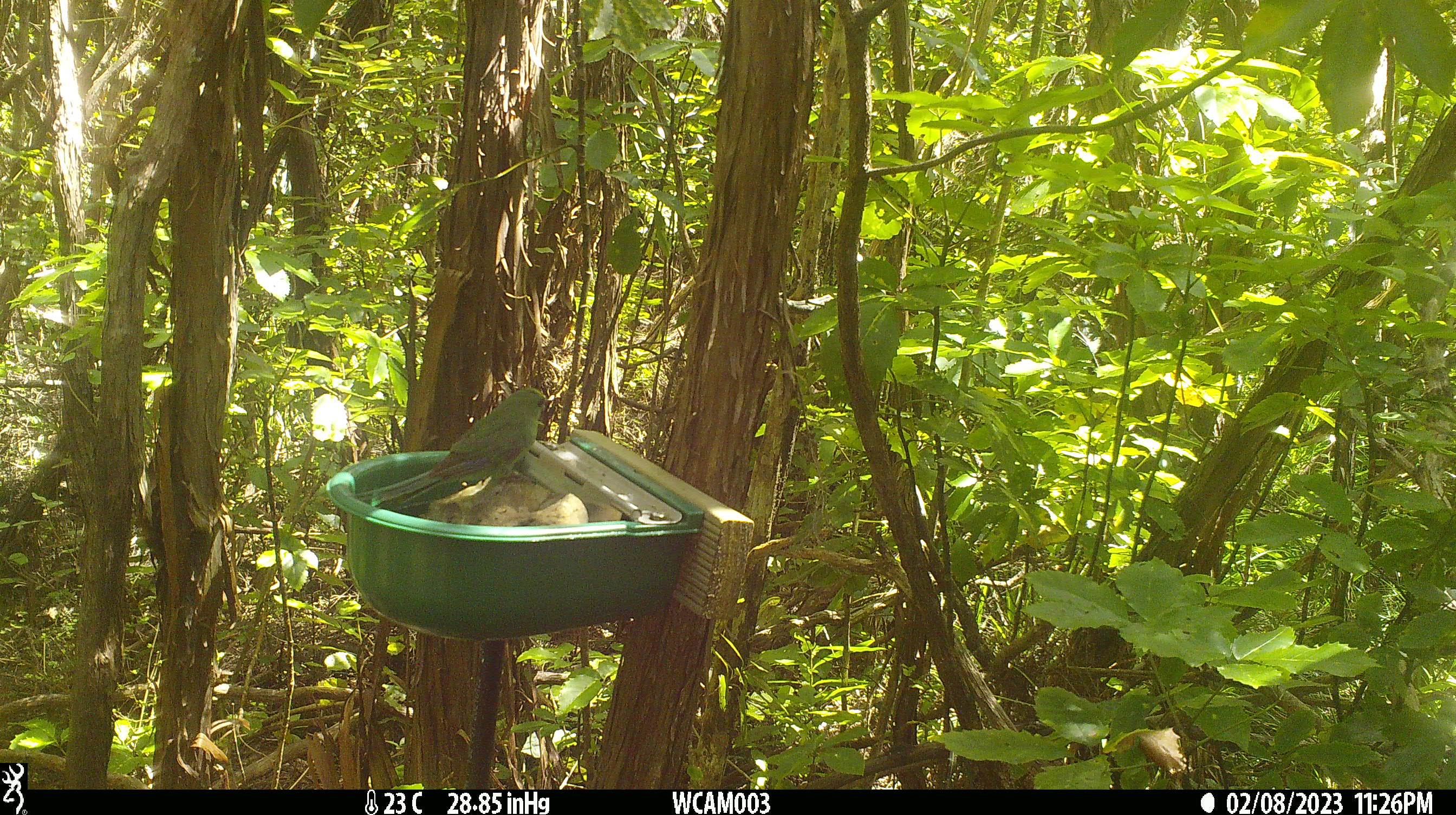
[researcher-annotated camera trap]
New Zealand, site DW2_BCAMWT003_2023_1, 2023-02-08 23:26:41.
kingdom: Animalia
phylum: Chordata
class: Aves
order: Psittaciformes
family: Psittaculidae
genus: Cyanoramphus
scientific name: Cyanoramphus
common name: parakeet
Parakeet (Cyanoramphus).